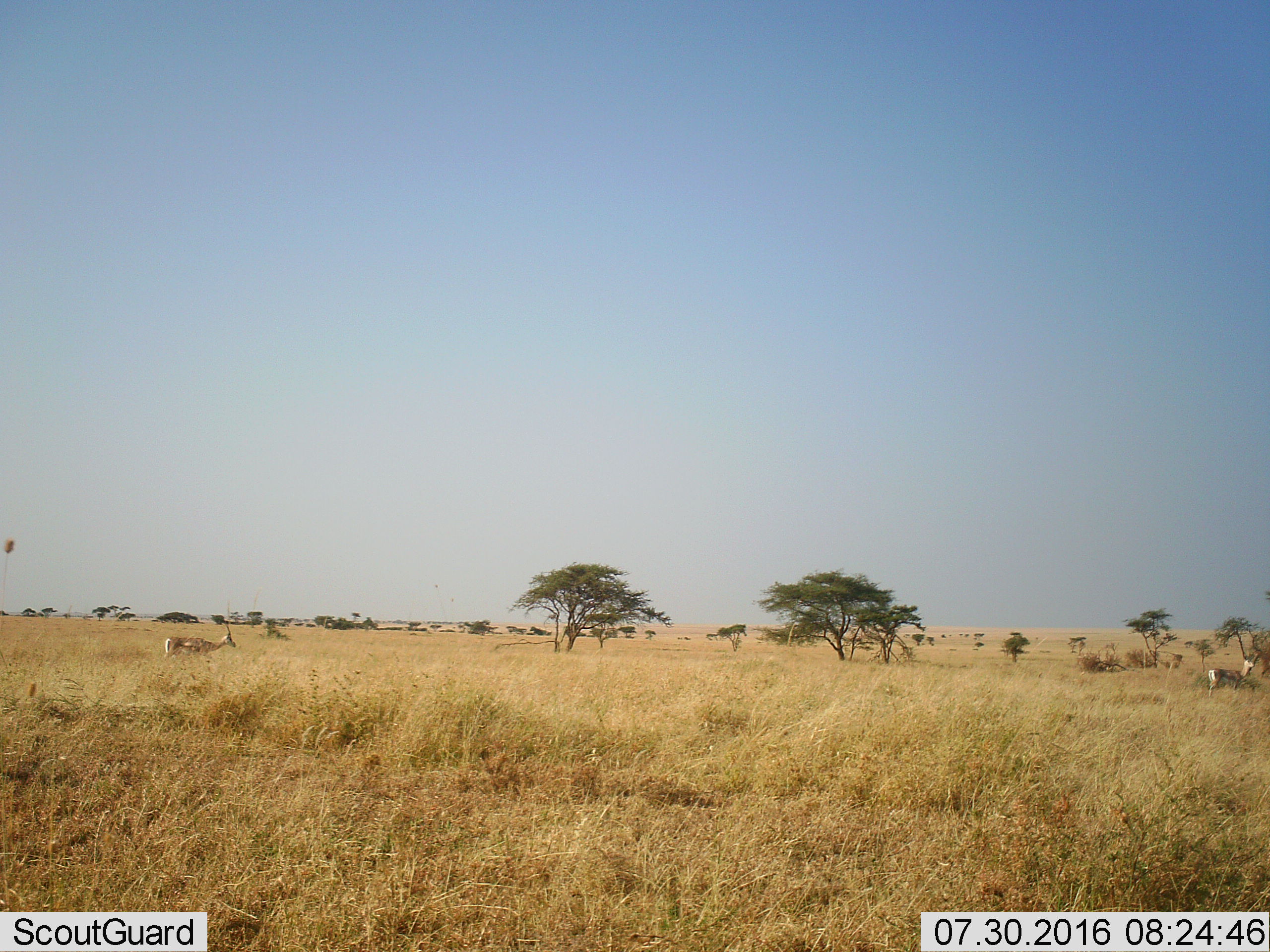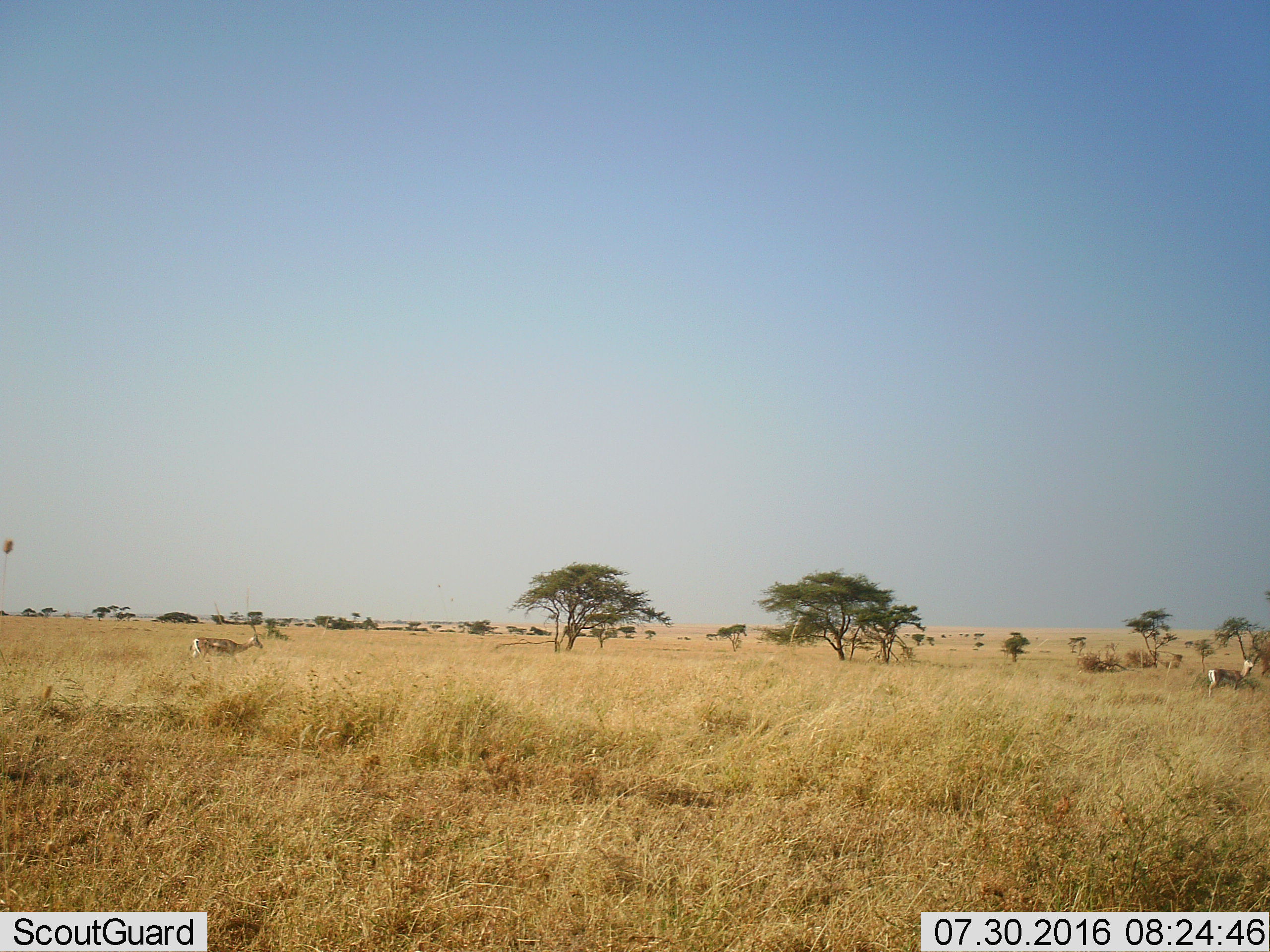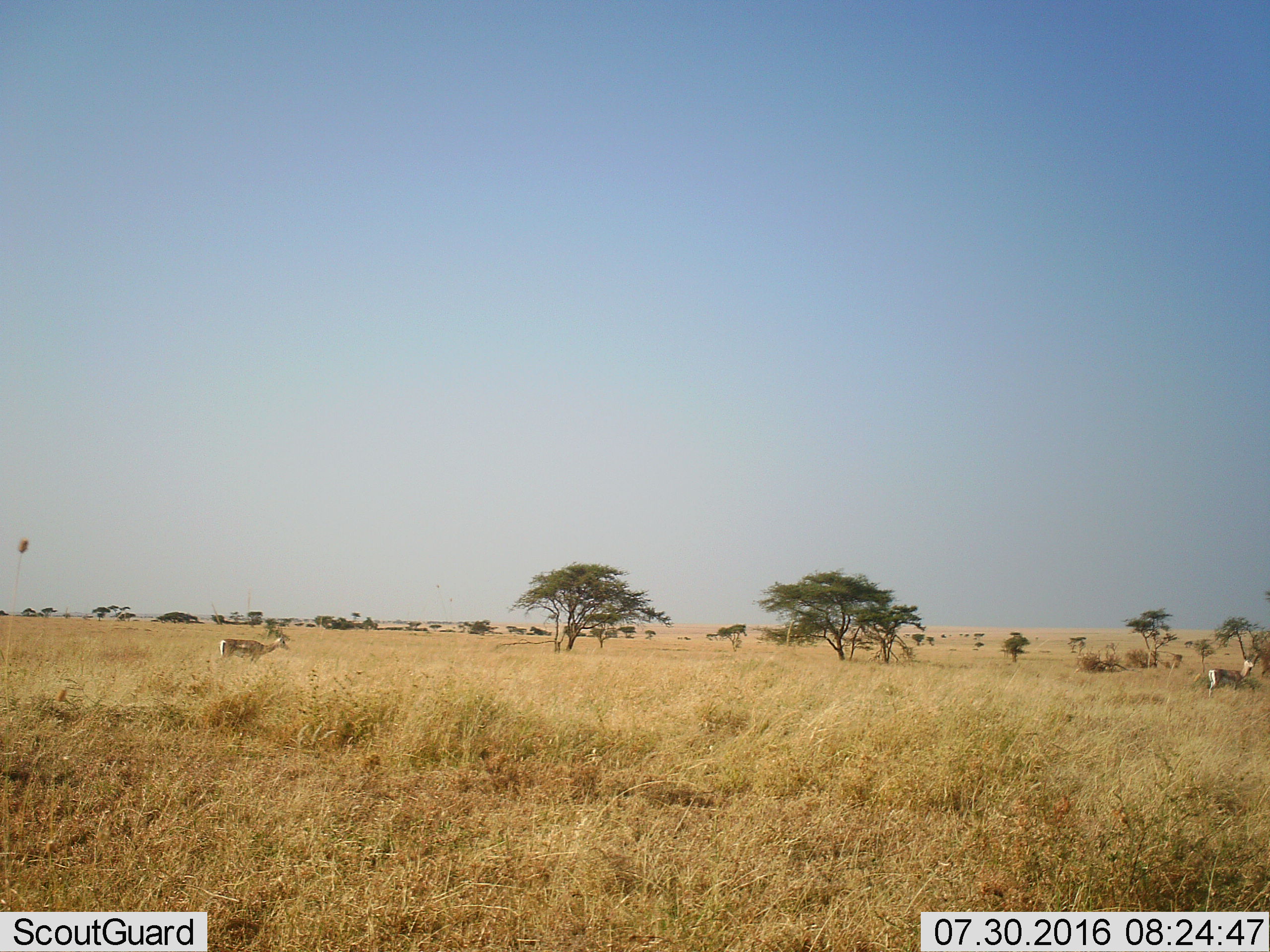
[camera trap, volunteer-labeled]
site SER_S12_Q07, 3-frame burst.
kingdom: Animalia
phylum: Chordata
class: Mammalia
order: Artiodactyla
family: Bovidae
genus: Nanger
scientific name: Nanger granti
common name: grant's gazelle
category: gazellegrants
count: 2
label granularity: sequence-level